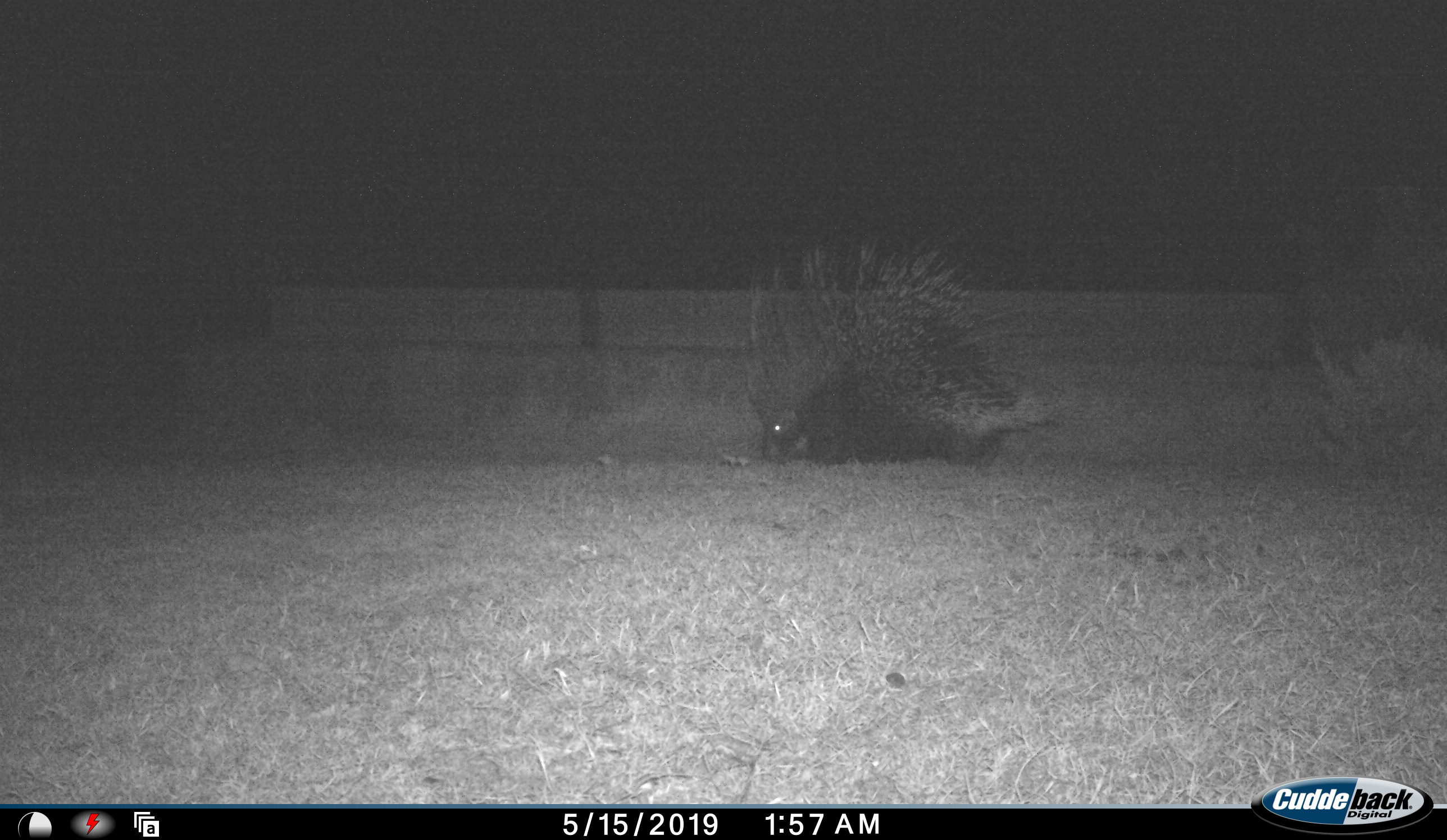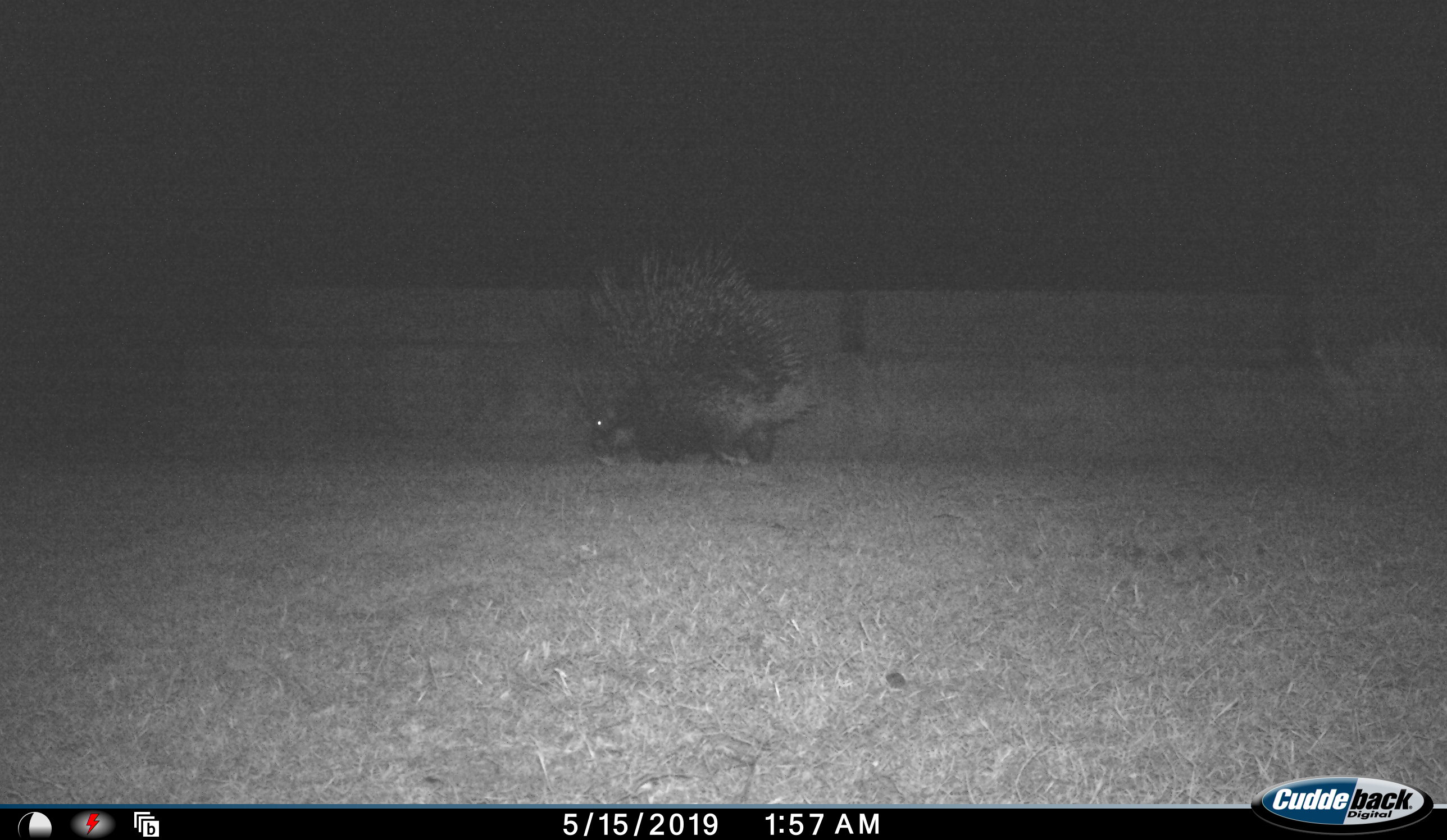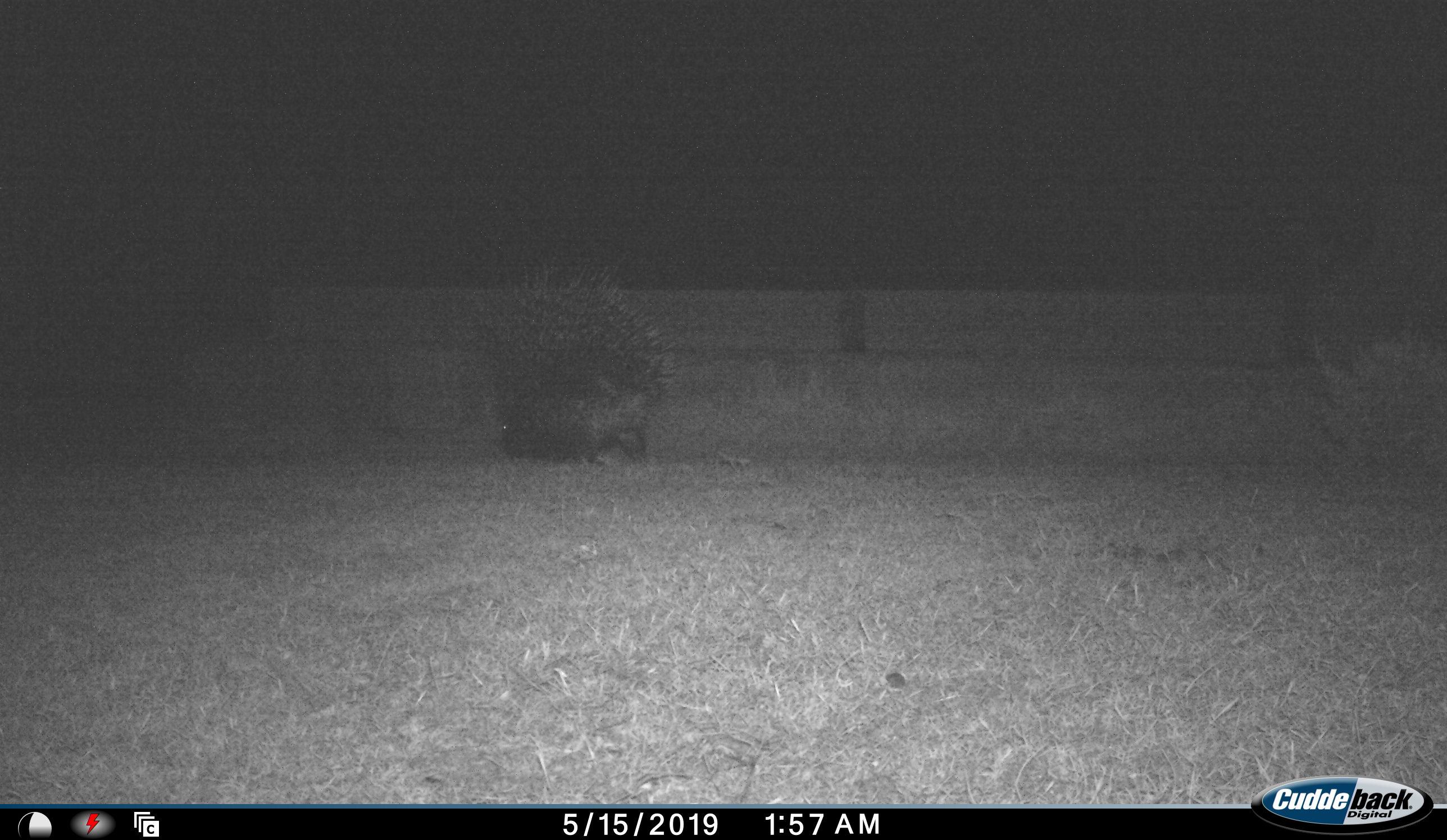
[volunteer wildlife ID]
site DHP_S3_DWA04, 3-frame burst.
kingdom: Animalia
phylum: Chordata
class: Mammalia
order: Rodentia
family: Hystricidae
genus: Hystrix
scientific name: Hystrix cristata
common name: crested porcupine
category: porcupine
Porcupine (crested porcupine) (Hystrix cristata), count 1. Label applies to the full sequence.